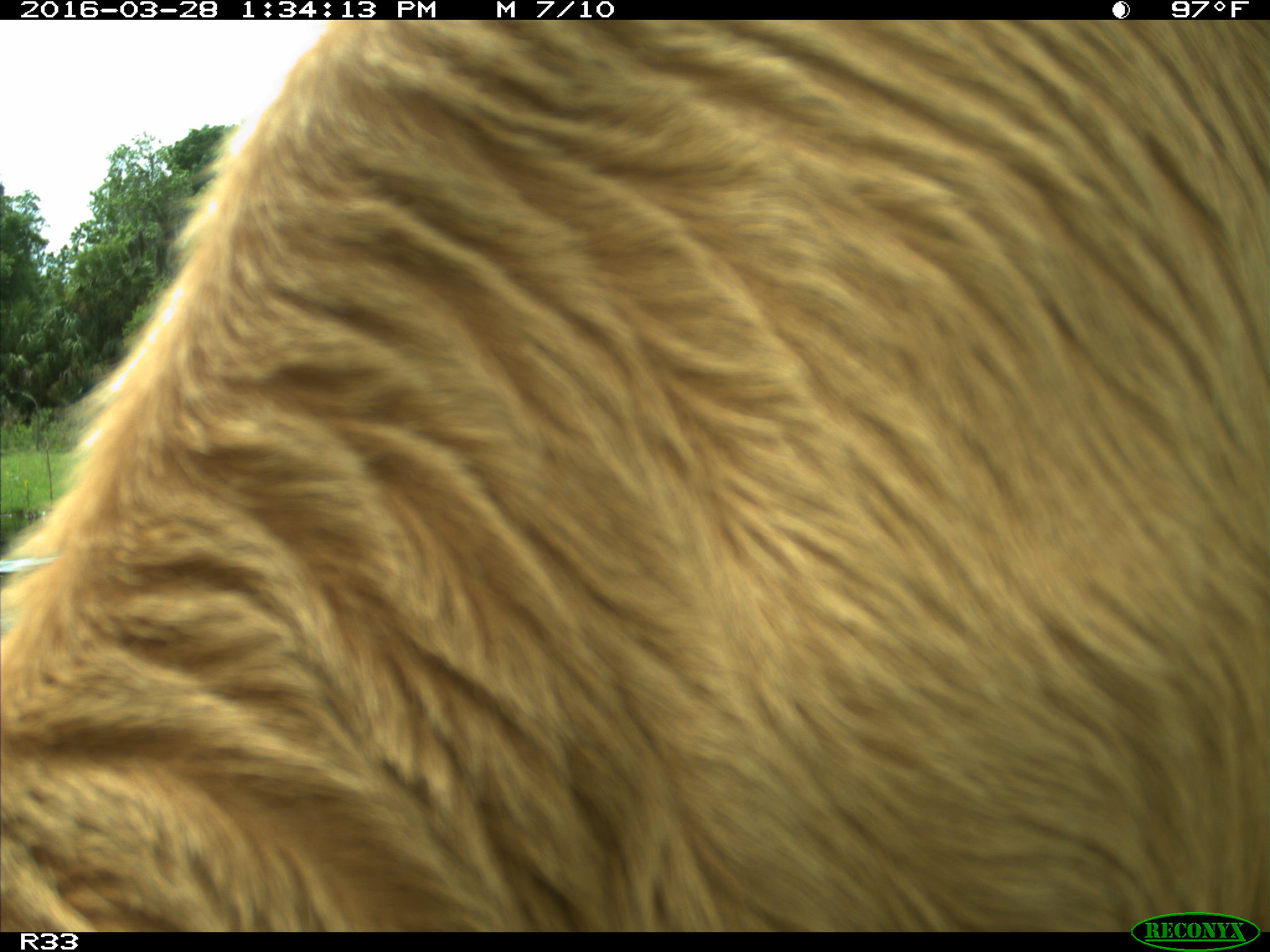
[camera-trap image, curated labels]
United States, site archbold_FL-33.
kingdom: Animalia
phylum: Chordata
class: Mammalia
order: Artiodactyla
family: Bovidae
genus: Bos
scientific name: Bos taurus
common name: domestic cow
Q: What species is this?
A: Bos taurus (domestic cow).